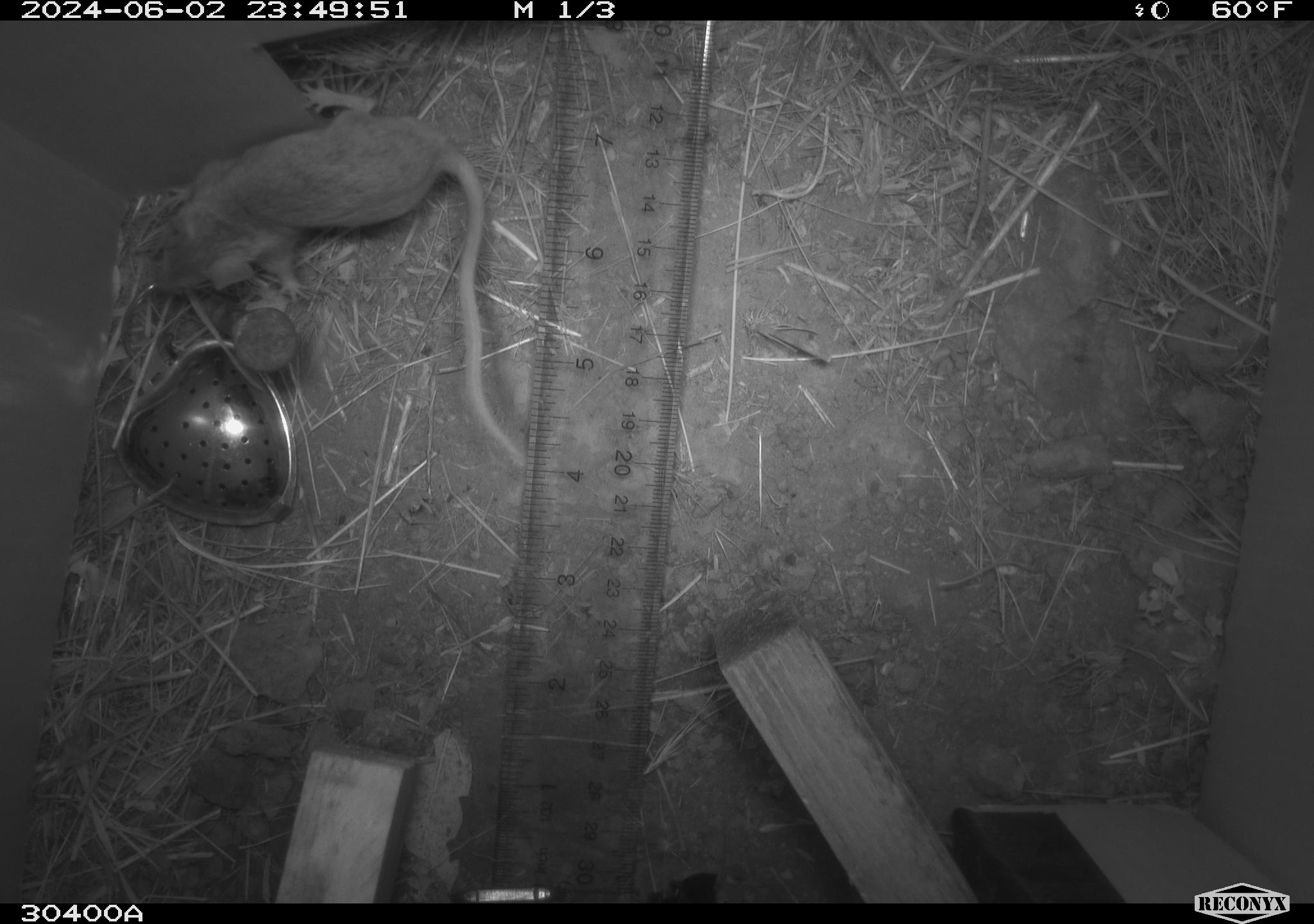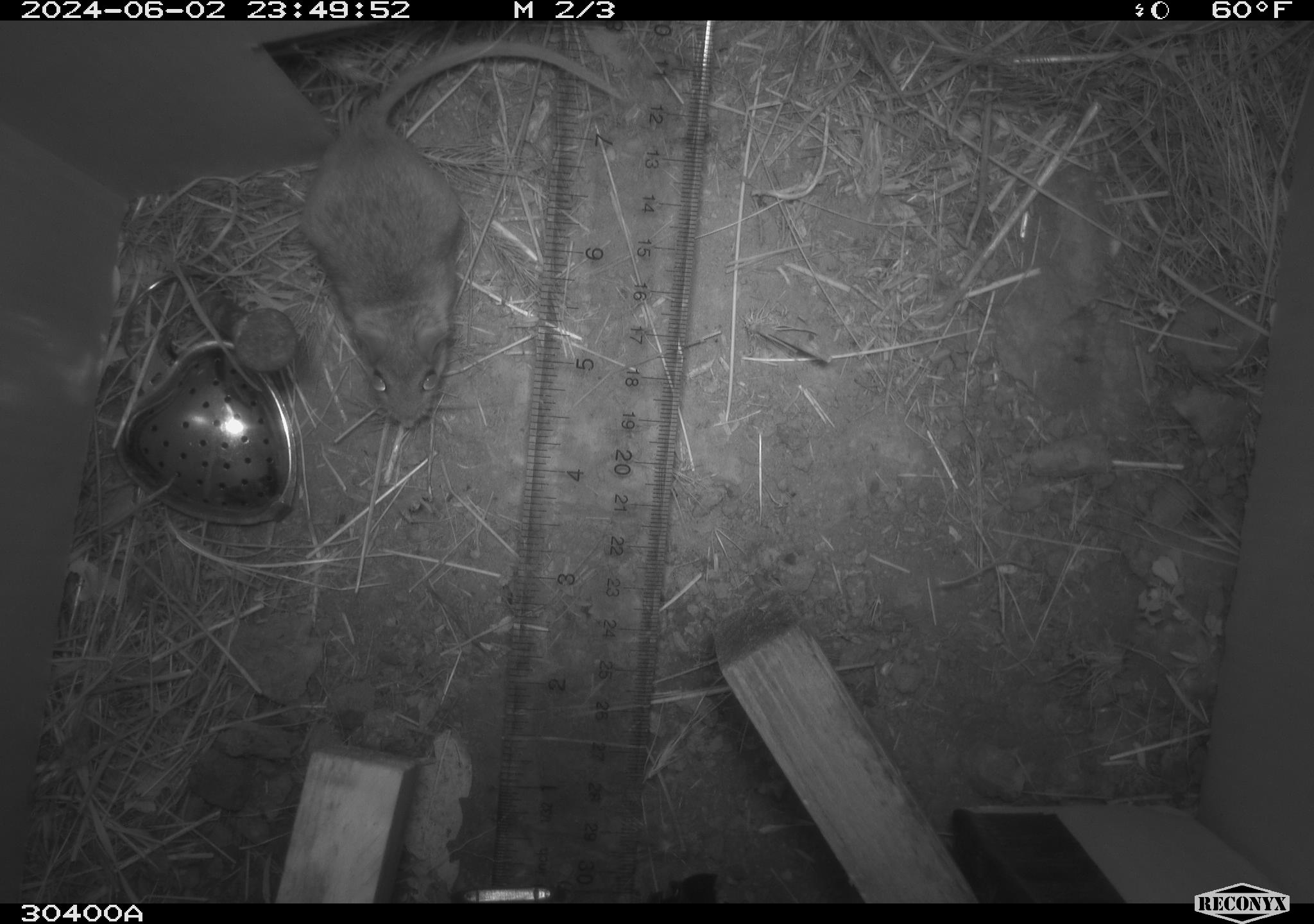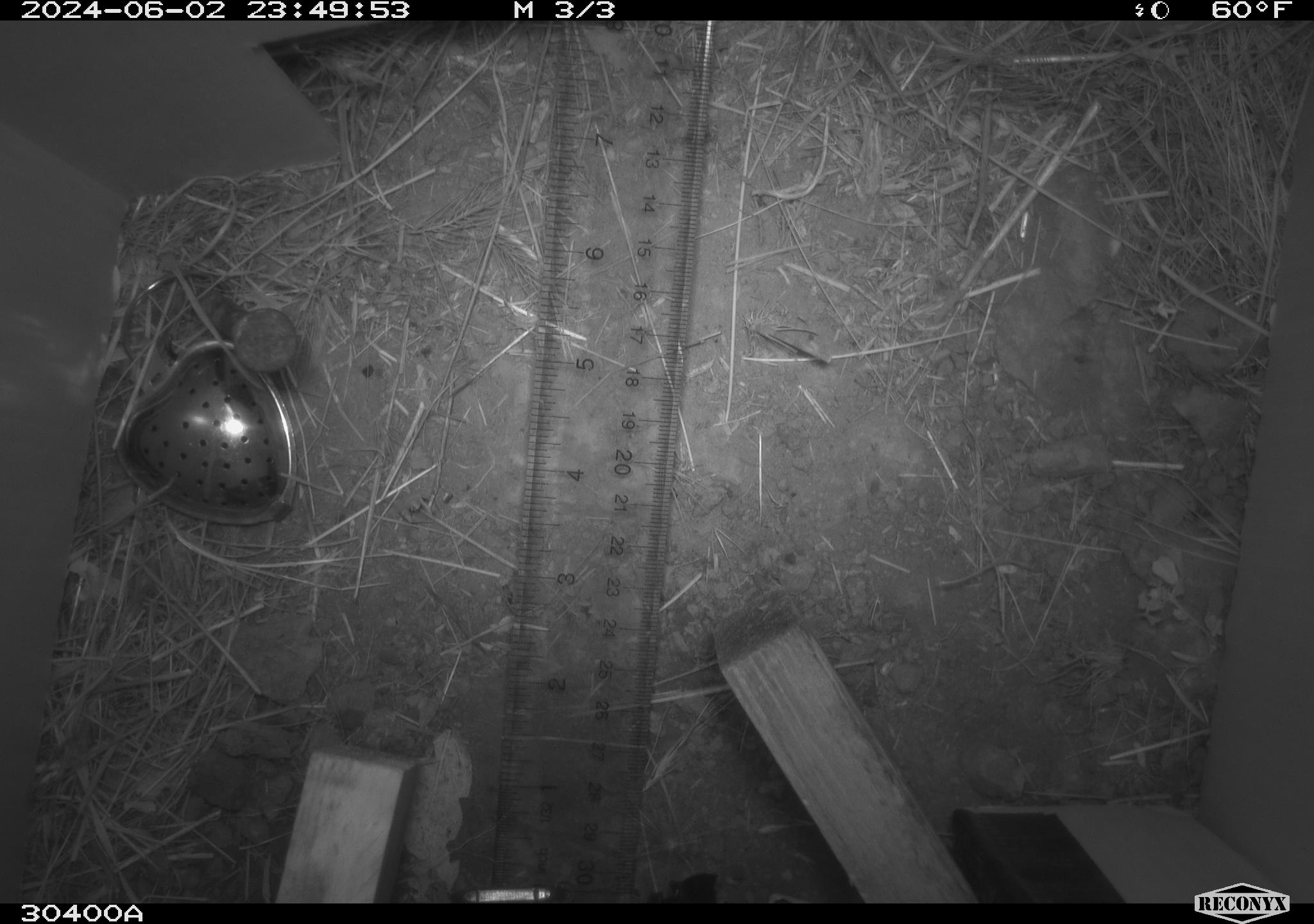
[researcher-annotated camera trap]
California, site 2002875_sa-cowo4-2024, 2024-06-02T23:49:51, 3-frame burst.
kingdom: Animalia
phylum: Chordata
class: Mammalia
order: Rodentia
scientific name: Rodentia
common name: rodent